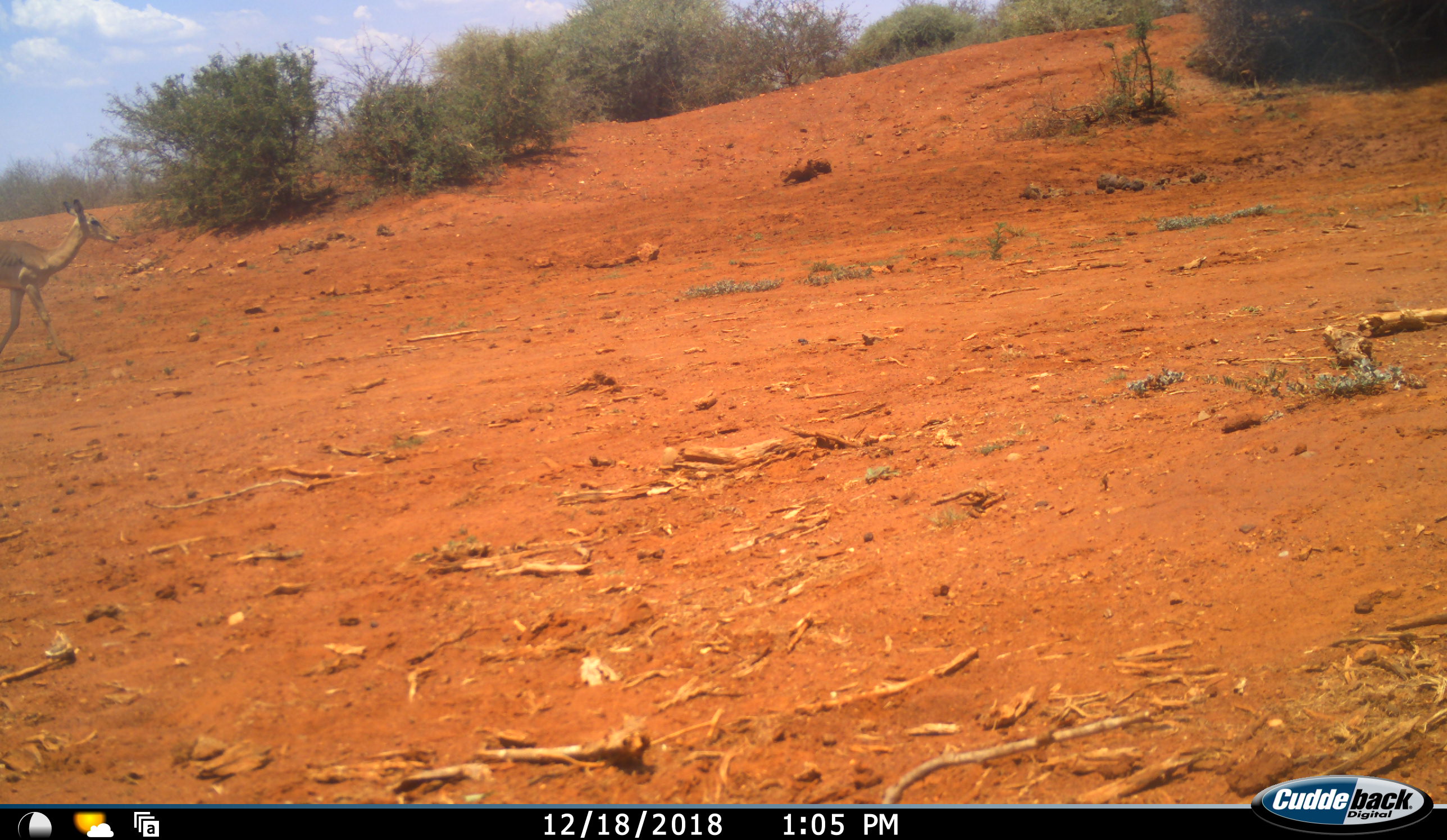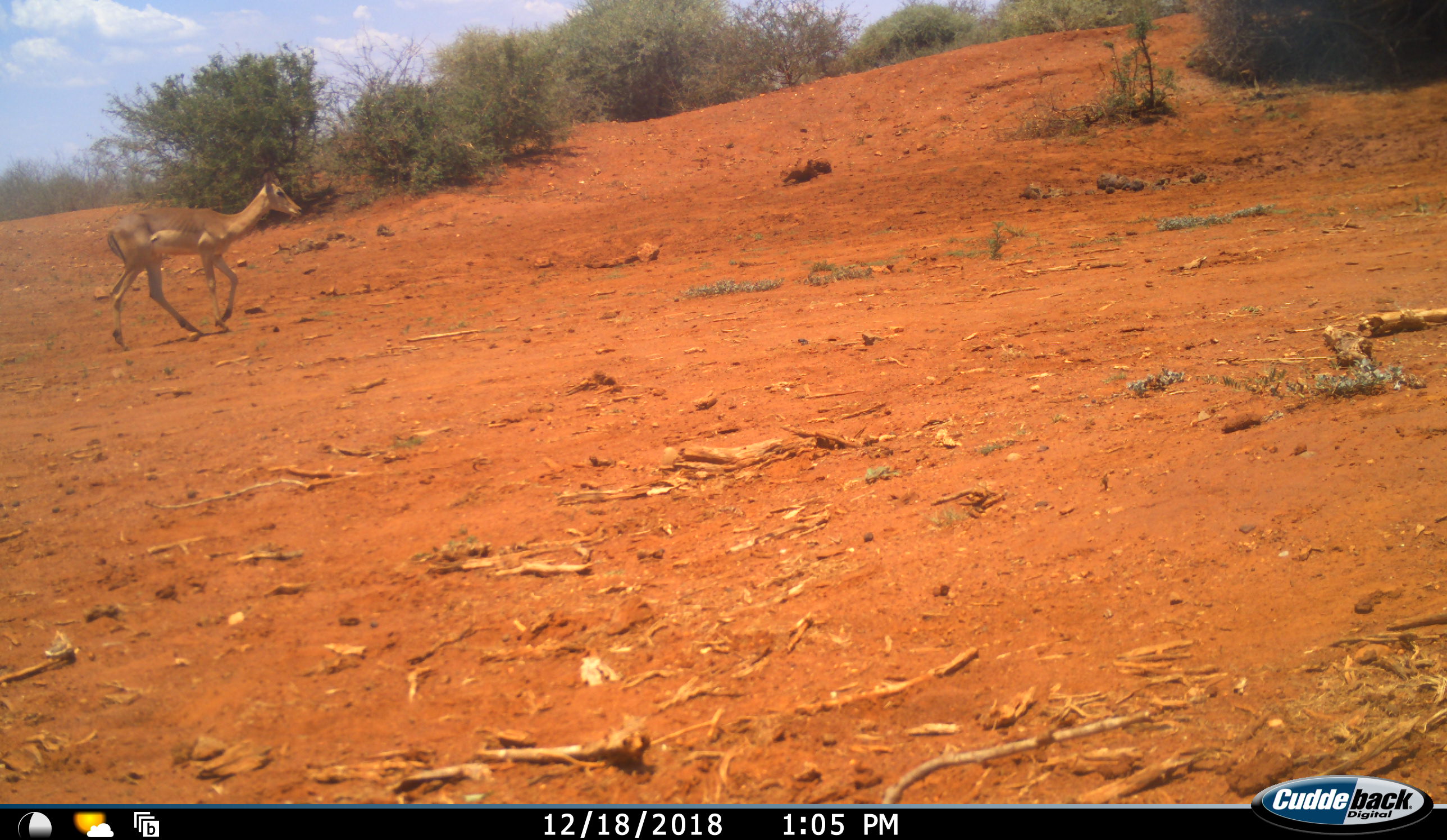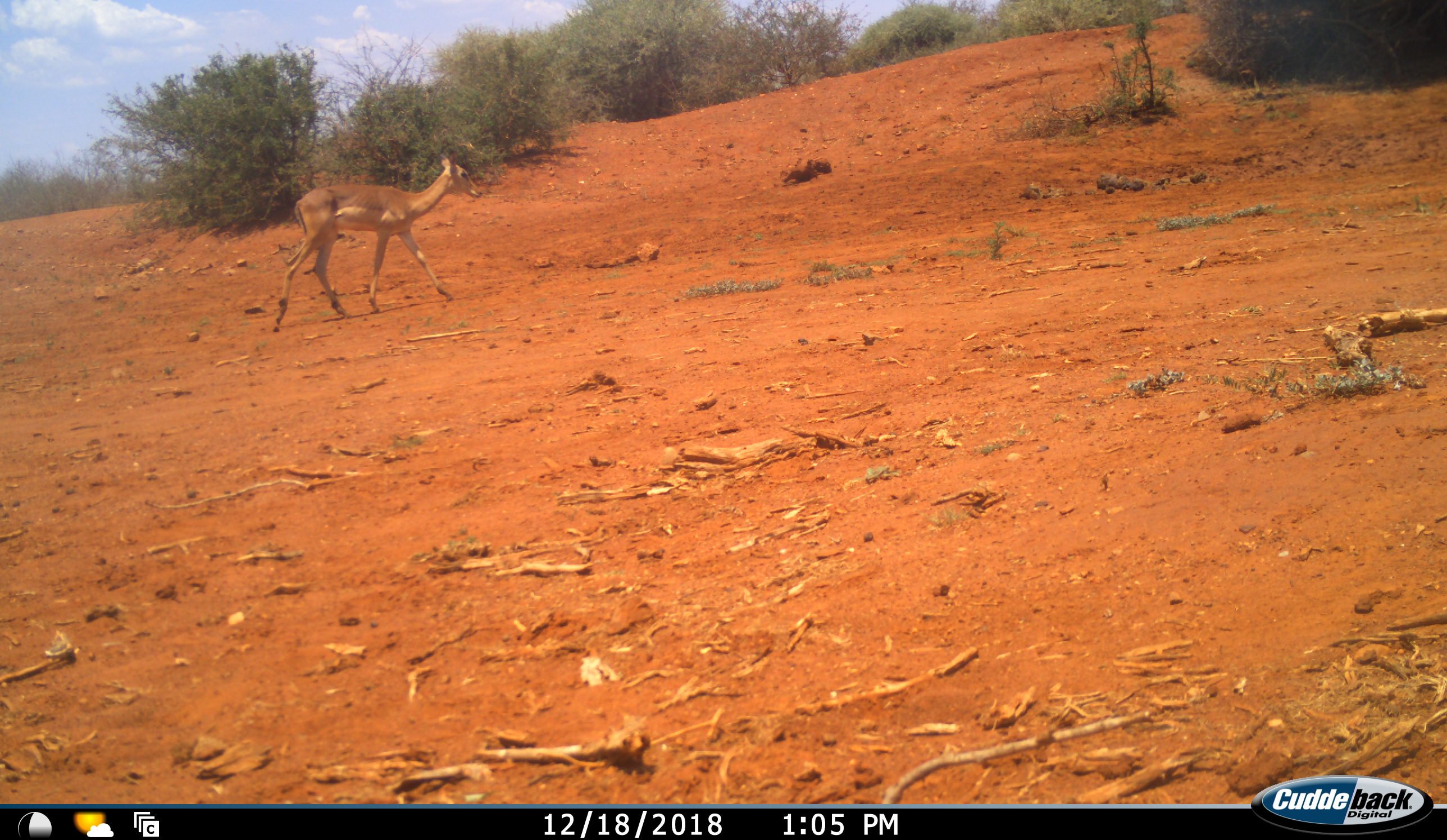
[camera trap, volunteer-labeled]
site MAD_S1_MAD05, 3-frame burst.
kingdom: Animalia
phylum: Chordata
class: Mammalia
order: Artiodactyla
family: Bovidae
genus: Aepyceros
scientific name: Aepyceros melampus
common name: impala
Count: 1.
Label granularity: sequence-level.